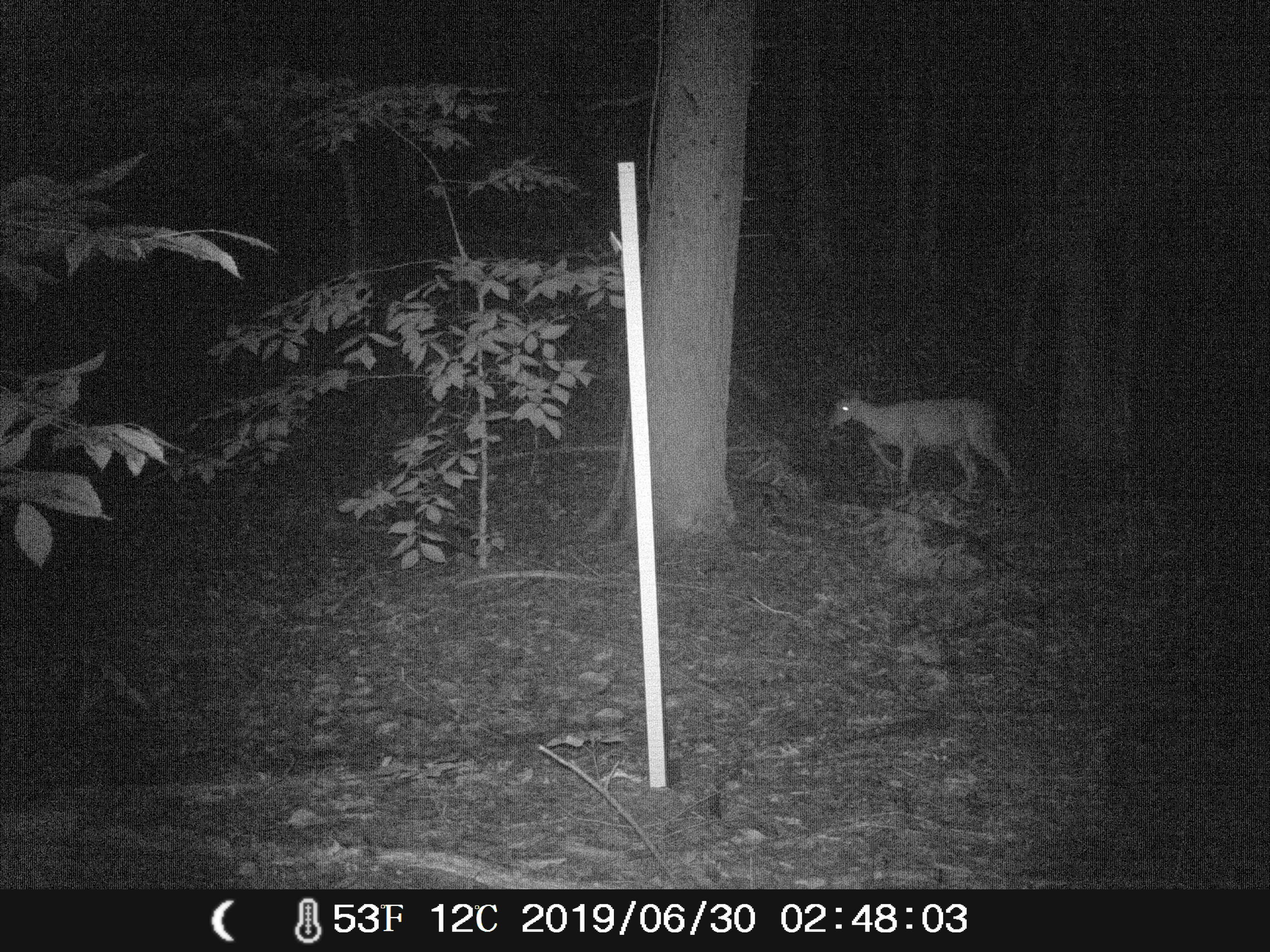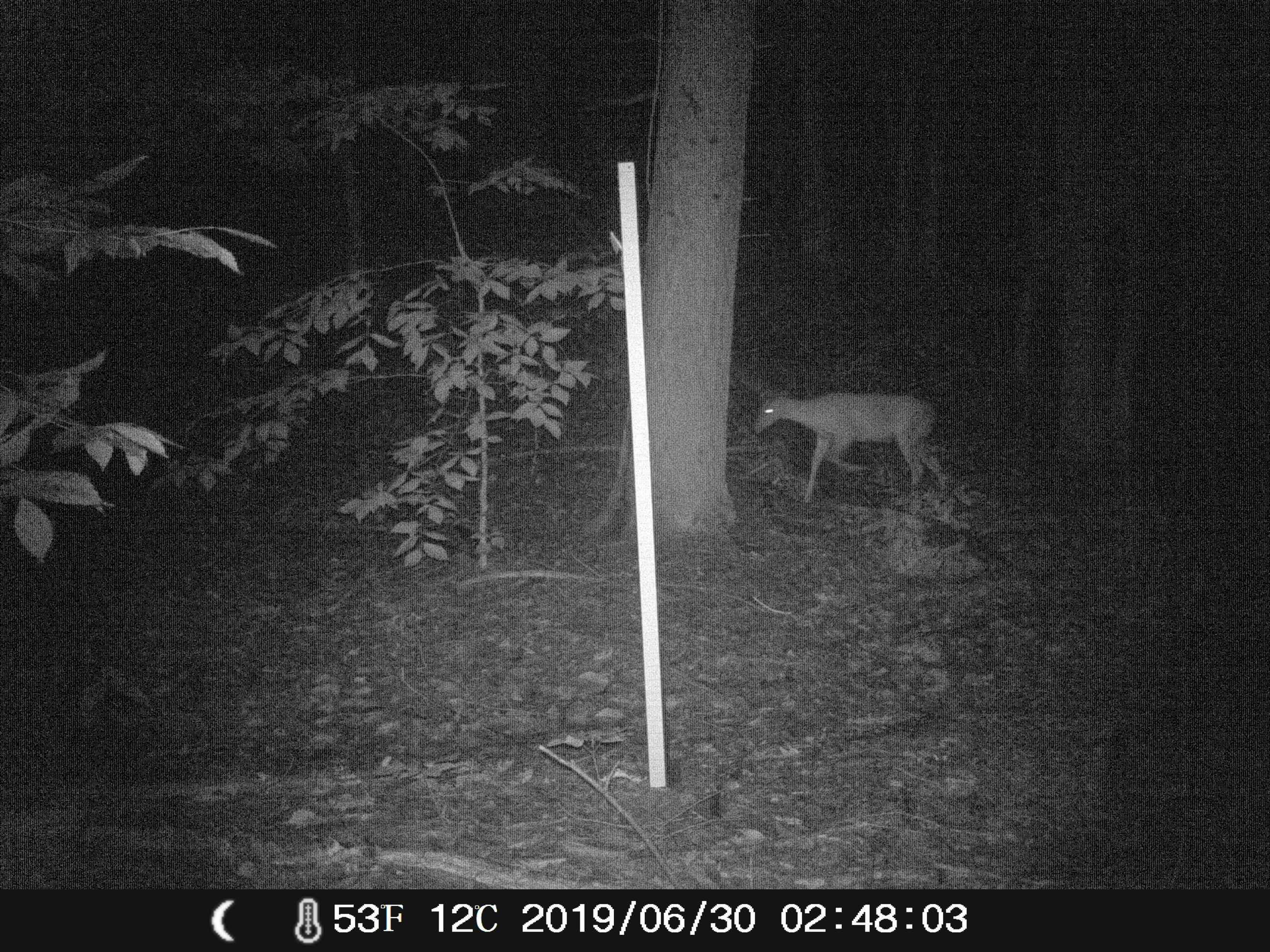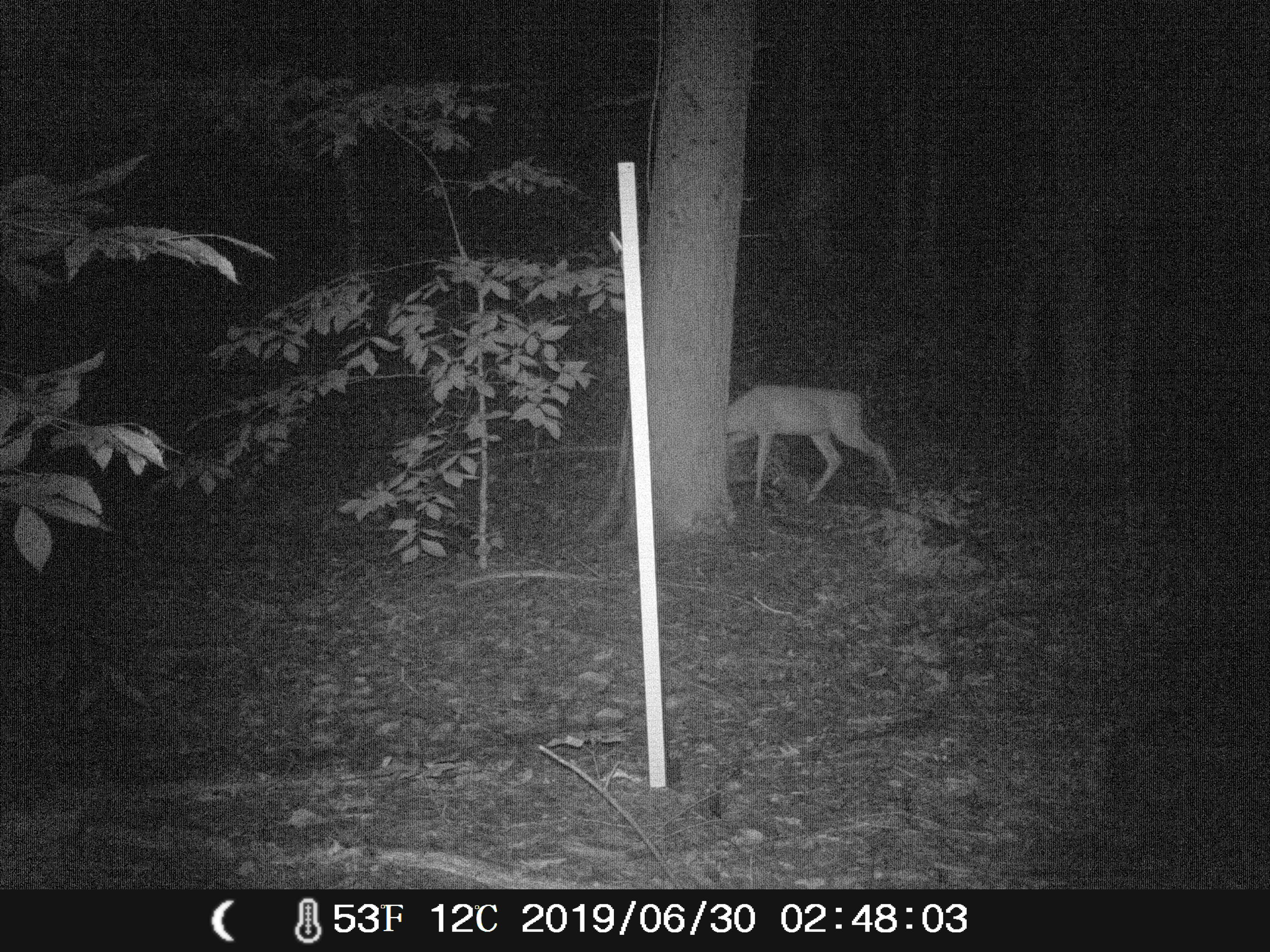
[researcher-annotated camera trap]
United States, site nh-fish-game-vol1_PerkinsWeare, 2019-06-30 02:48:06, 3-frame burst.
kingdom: Animalia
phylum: Chordata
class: Mammalia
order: Artiodactyla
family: Cervidae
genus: Odocoileus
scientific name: Odocoileus virginianus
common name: white-tailed deer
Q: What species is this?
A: White-tailed deer (Odocoileus virginianus).